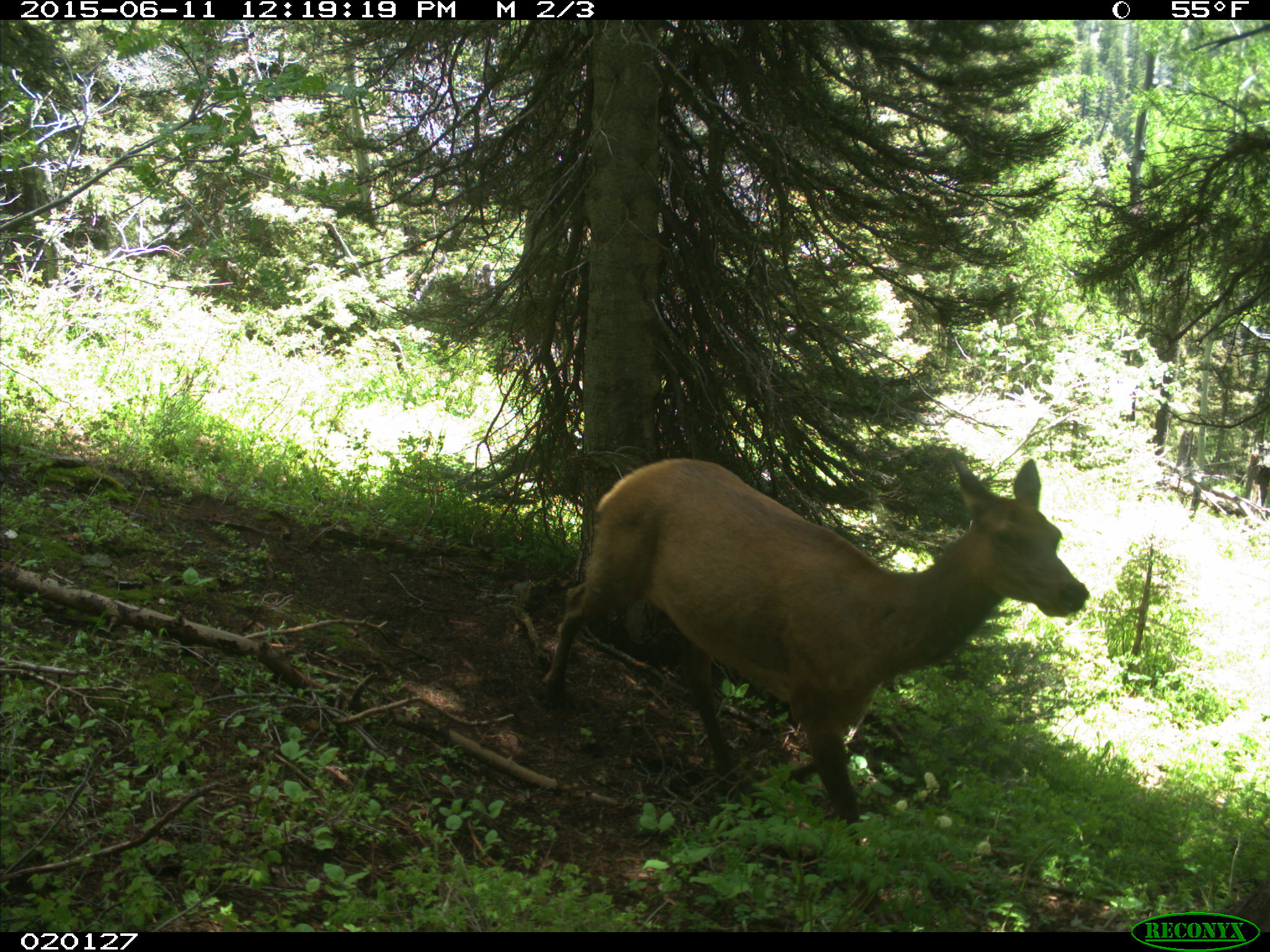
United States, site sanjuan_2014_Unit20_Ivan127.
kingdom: Animalia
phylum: Chordata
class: Mammalia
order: Artiodactyla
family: Cervidae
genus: Cervus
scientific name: Cervus elaphus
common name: red deer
Cervus elaphus (red deer).